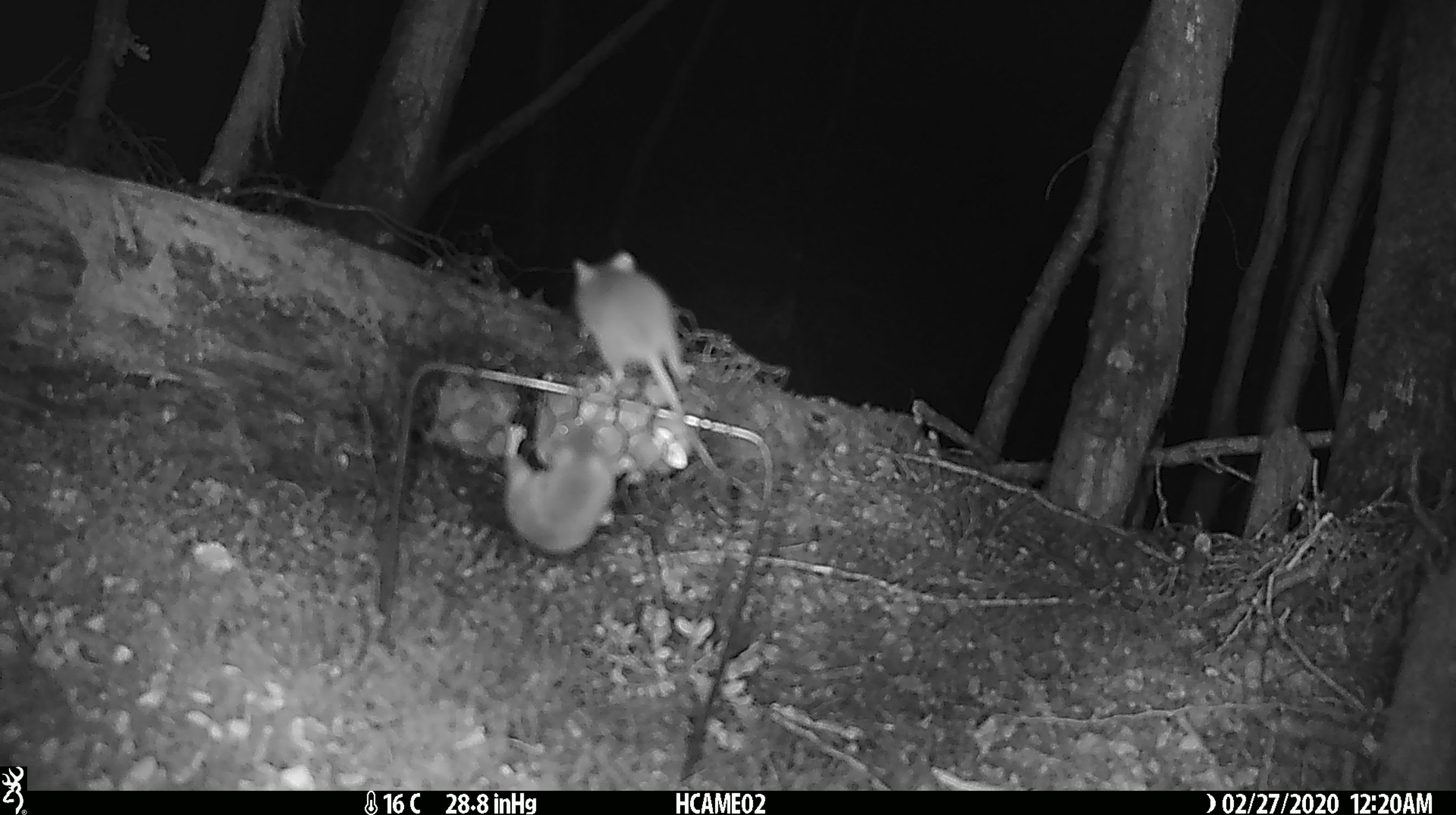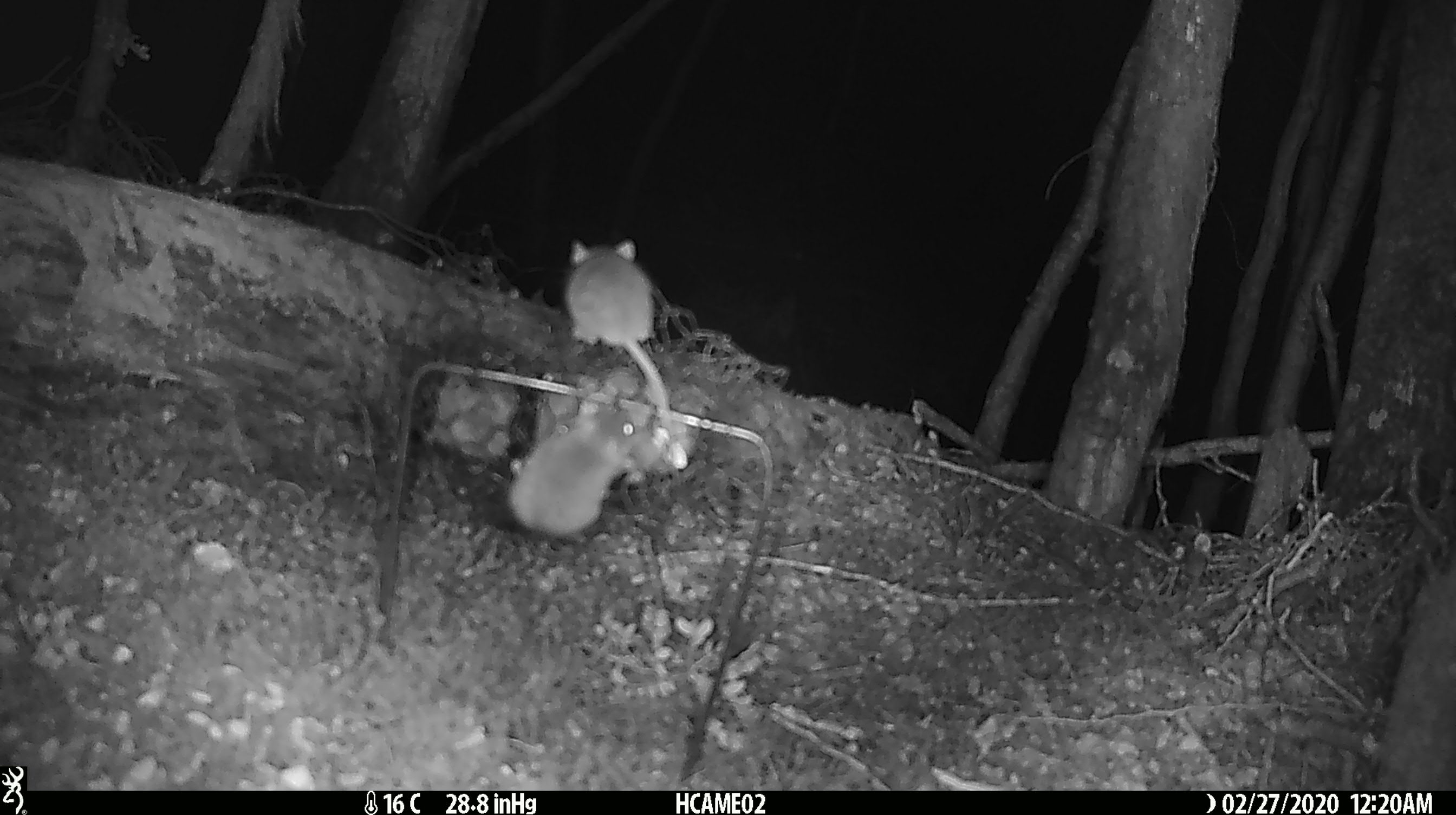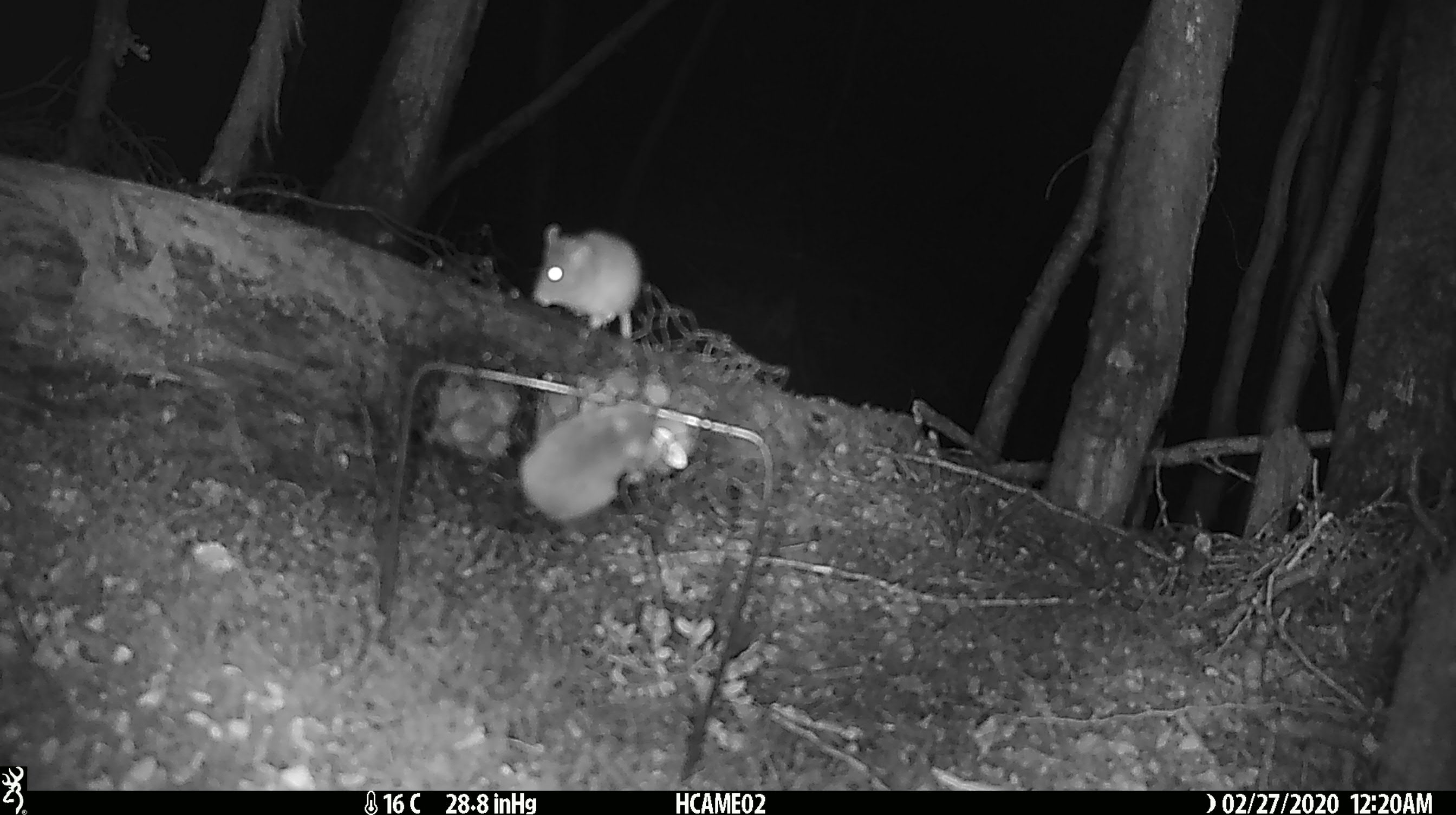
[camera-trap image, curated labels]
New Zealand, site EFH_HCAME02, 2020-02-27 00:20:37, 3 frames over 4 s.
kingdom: Animalia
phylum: Chordata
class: Mammalia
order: Rodentia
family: Muridae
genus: Mus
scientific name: Mus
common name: mouse